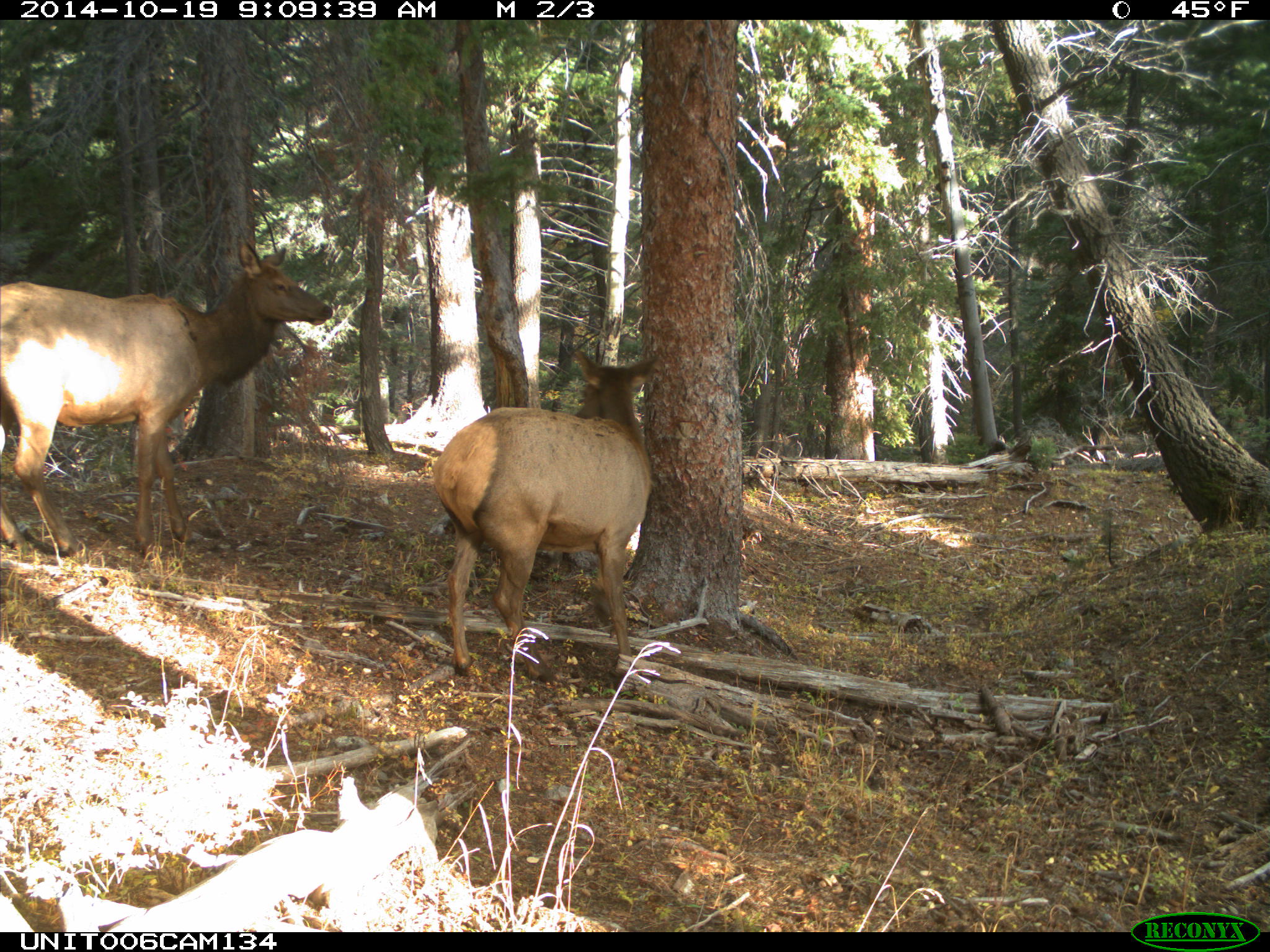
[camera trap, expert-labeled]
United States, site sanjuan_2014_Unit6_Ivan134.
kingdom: Animalia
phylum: Chordata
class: Mammalia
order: Artiodactyla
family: Cervidae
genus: Cervus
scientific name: Cervus elaphus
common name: red deer